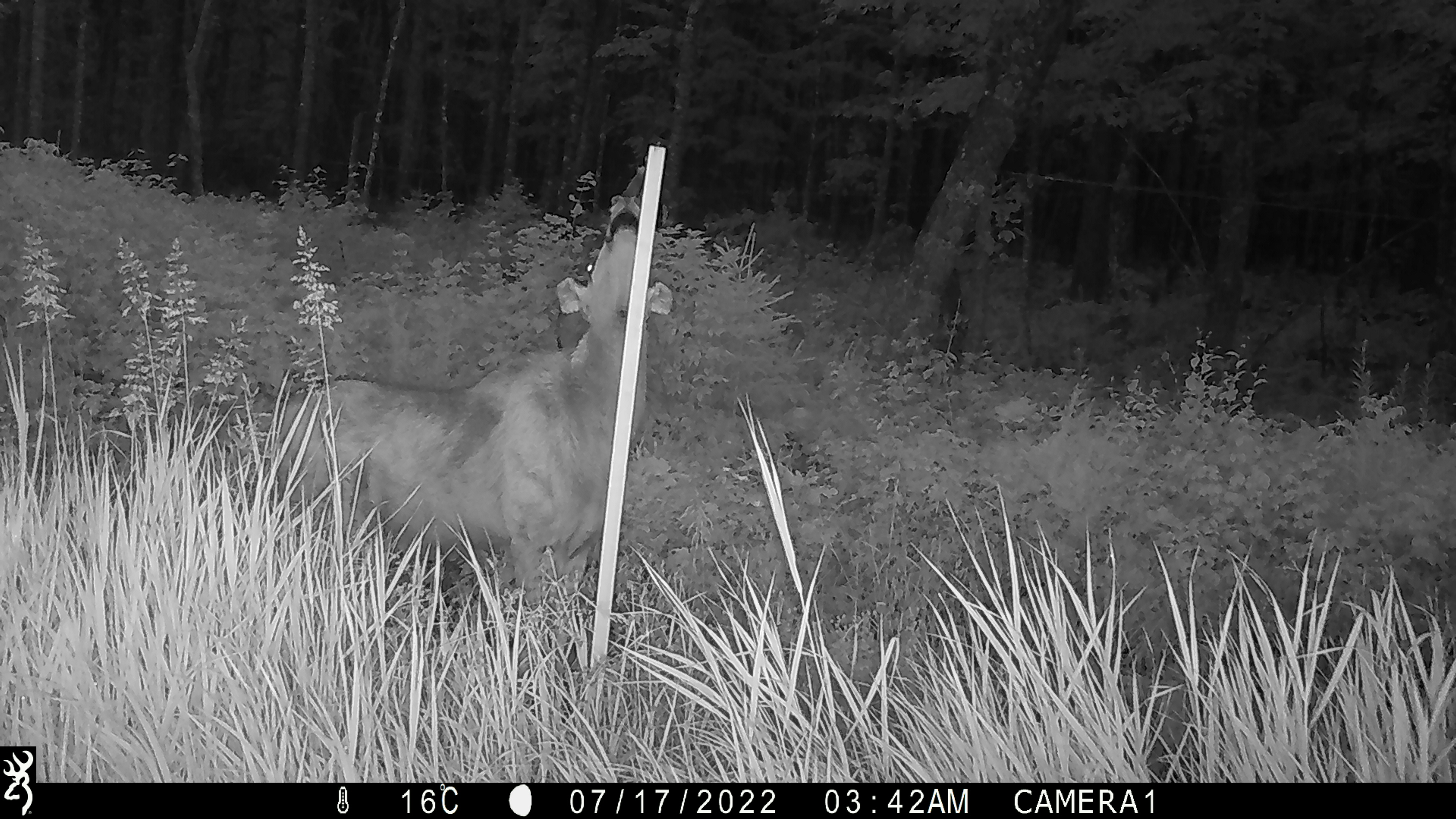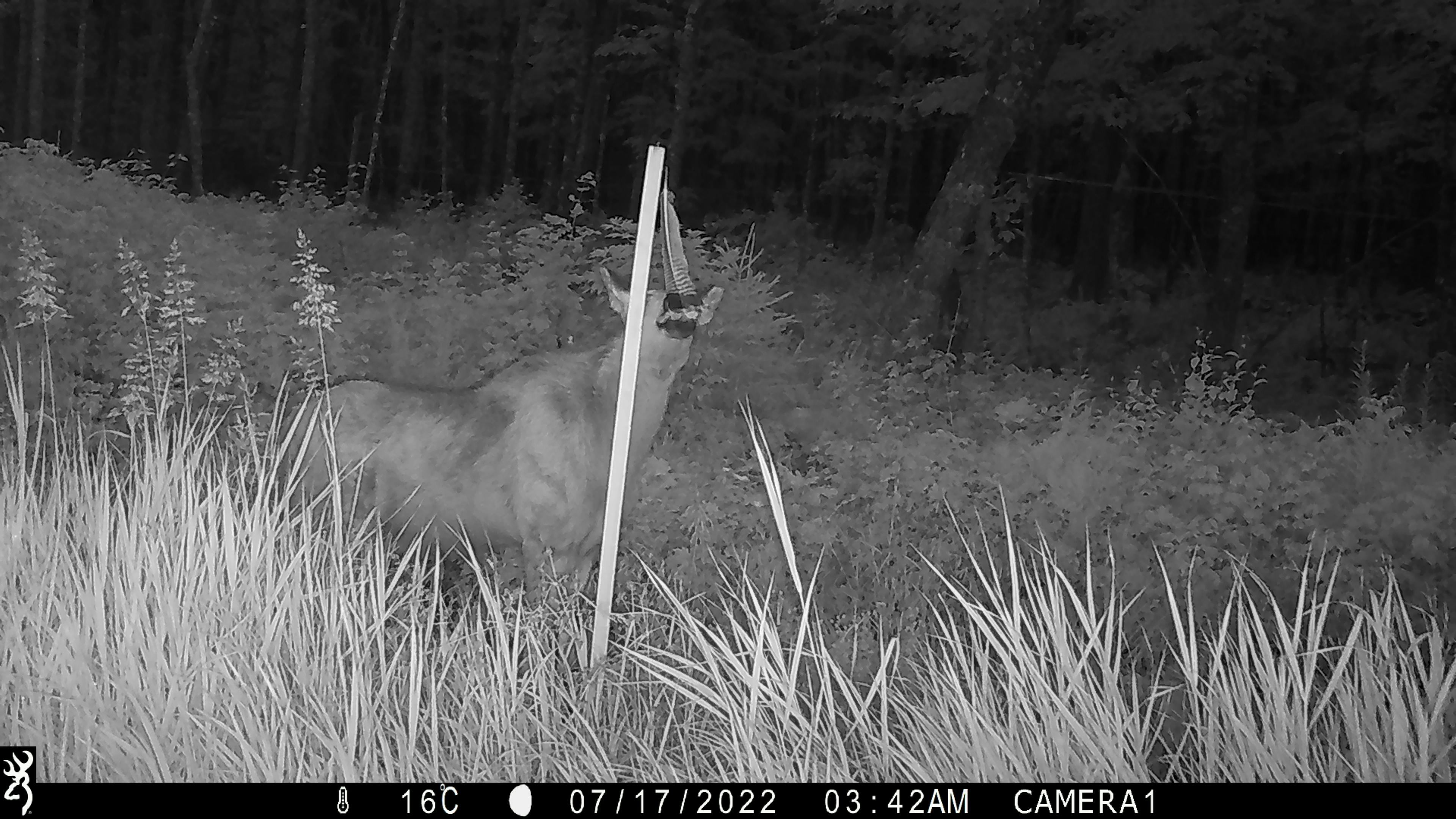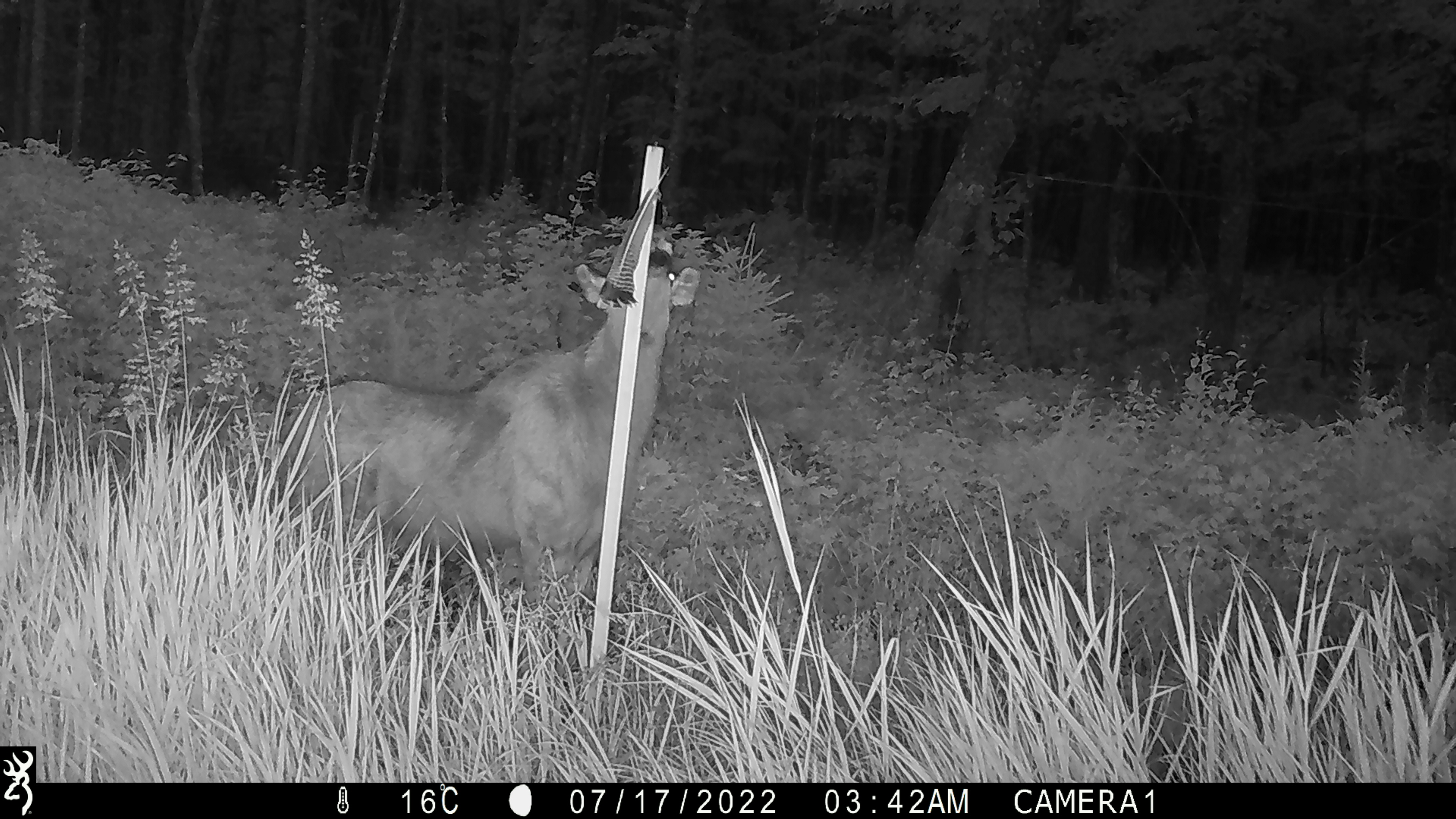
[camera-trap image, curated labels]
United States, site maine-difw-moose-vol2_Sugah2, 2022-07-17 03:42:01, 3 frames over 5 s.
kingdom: Animalia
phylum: Chordata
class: Mammalia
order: Artiodactyla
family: Cervidae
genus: Alces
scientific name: Alces alces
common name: moose